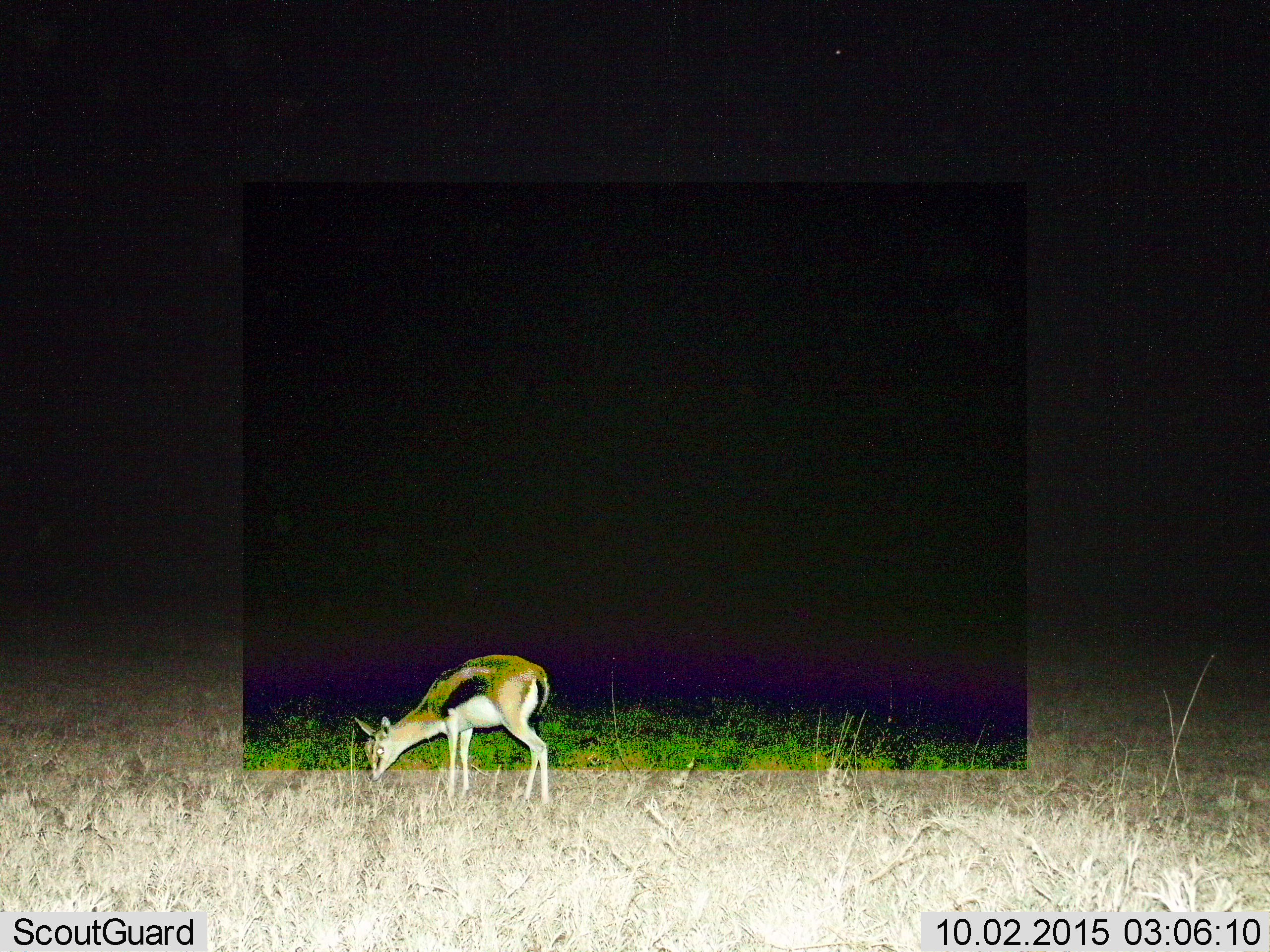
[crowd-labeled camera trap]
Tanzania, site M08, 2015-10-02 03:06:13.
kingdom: Animalia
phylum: Chordata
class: Mammalia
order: Artiodactyla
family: Bovidae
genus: Eudorcas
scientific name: Eudorcas thomsonii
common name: thomson's gazelle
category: gazellethomsons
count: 1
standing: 33%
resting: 0%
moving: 11%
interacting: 0%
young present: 0%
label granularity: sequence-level